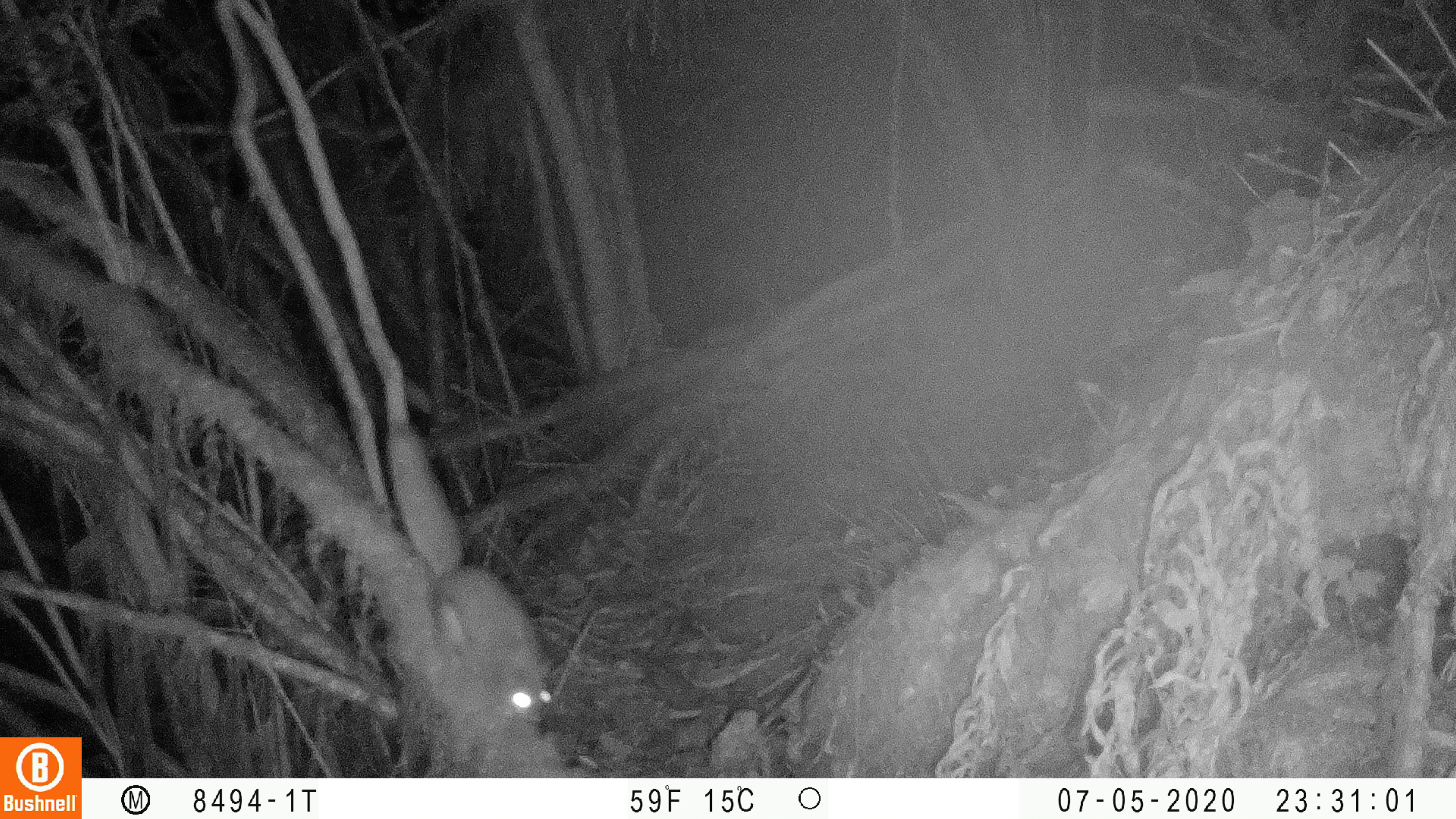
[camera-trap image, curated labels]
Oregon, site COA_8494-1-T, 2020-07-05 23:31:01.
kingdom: Animalia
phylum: Chordata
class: Mammalia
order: Rodentia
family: Sciuridae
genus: Glaucomys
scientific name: Glaucomys oregonensis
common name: humboldt's flying squirrel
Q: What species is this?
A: Humboldt's flying squirrel (Glaucomys oregonensis).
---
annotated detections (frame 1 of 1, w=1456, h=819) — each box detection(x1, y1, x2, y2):
humboldt's flying squirrel: detection(376, 413, 564, 733)